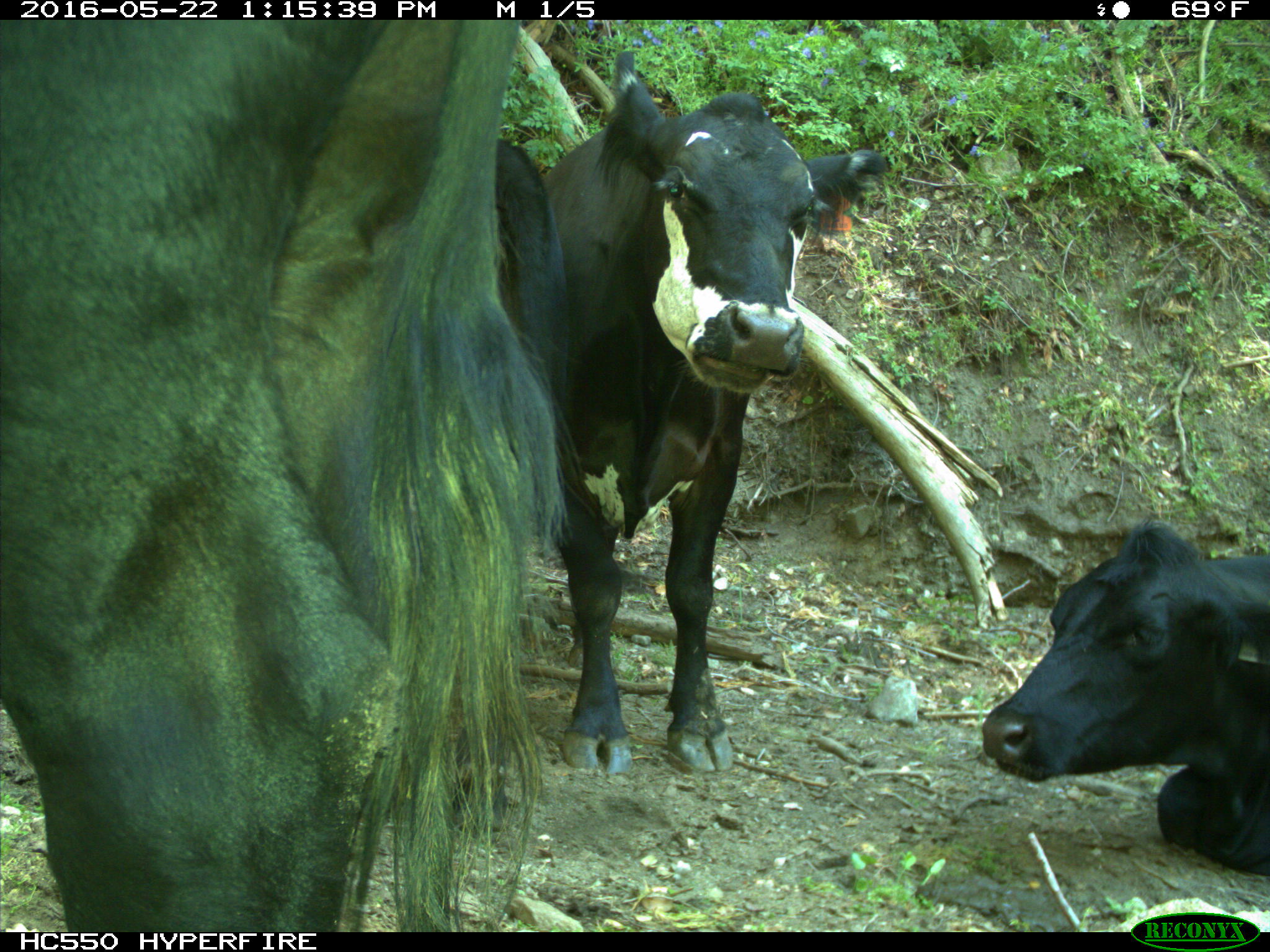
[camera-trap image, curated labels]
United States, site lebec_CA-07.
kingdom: Animalia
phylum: Chordata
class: Mammalia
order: Artiodactyla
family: Bovidae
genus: Bos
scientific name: Bos taurus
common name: domestic cow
Bos taurus (domestic cow).